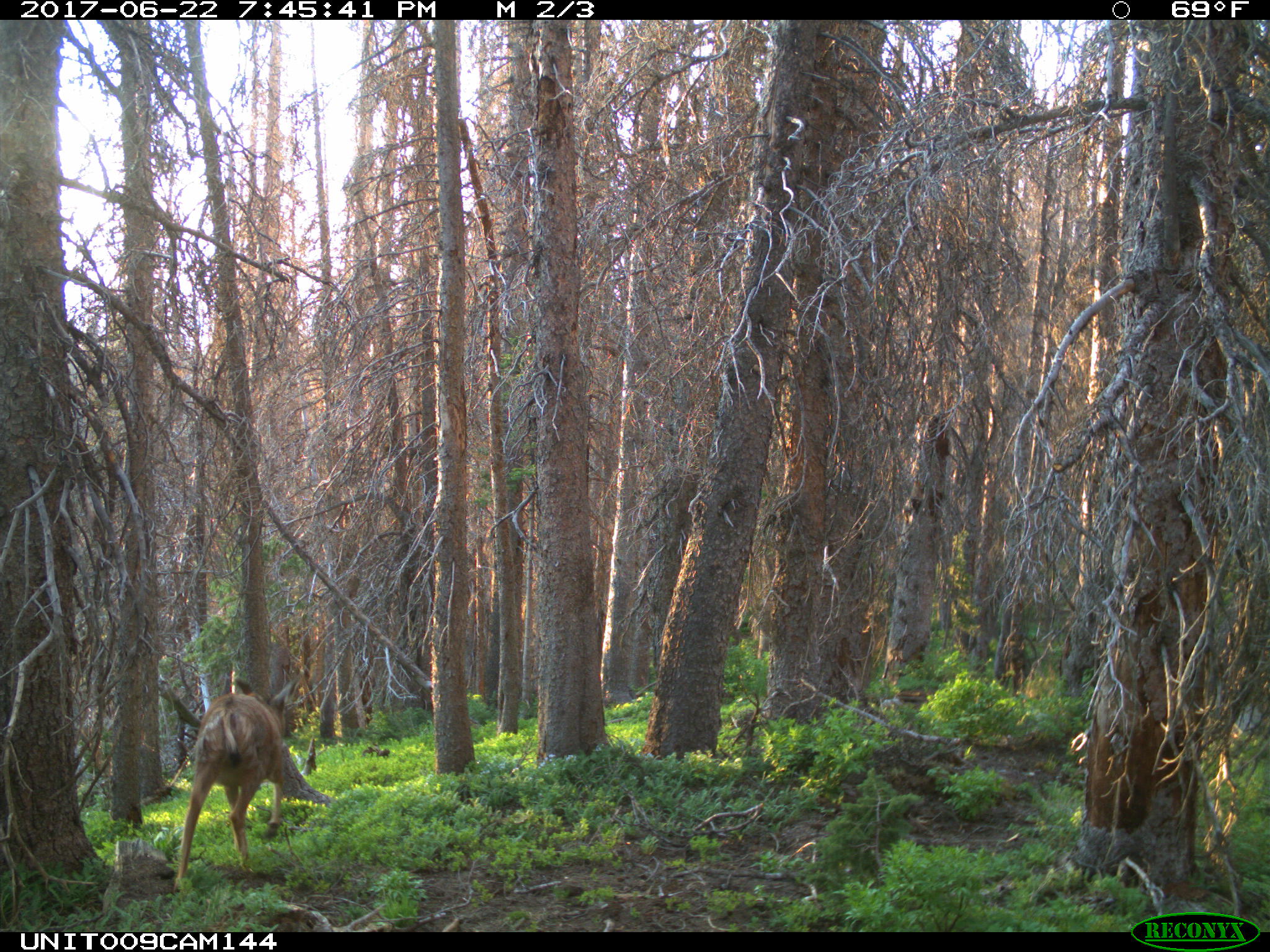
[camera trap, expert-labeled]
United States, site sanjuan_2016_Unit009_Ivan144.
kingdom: Animalia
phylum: Chordata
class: Mammalia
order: Artiodactyla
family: Cervidae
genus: Odocoileus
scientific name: Odocoileus hemionus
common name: mule deer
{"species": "Odocoileus hemionus (mule deer)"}